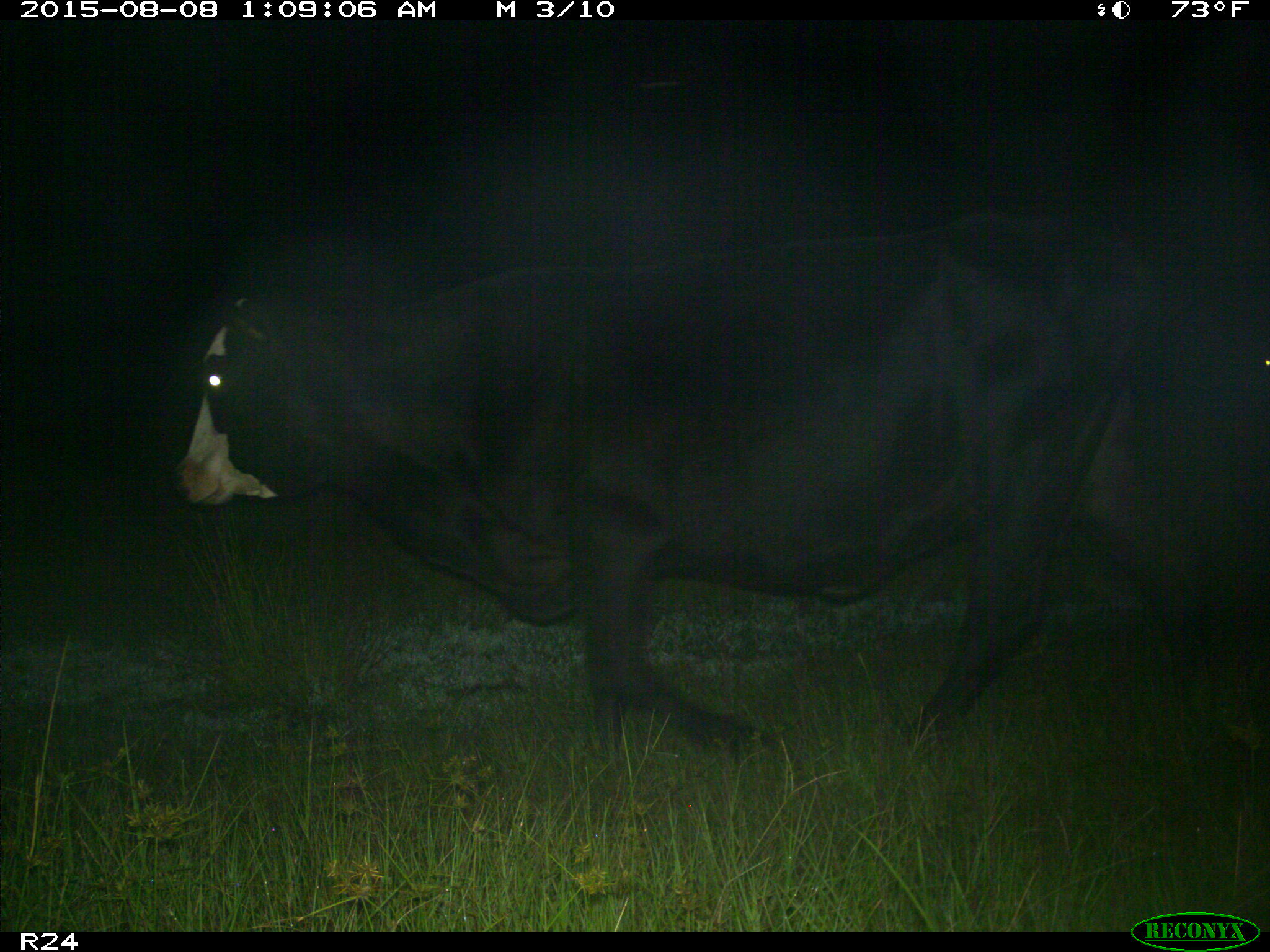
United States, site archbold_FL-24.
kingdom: Animalia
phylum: Chordata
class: Mammalia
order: Artiodactyla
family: Bovidae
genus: Bos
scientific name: Bos taurus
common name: domestic cow